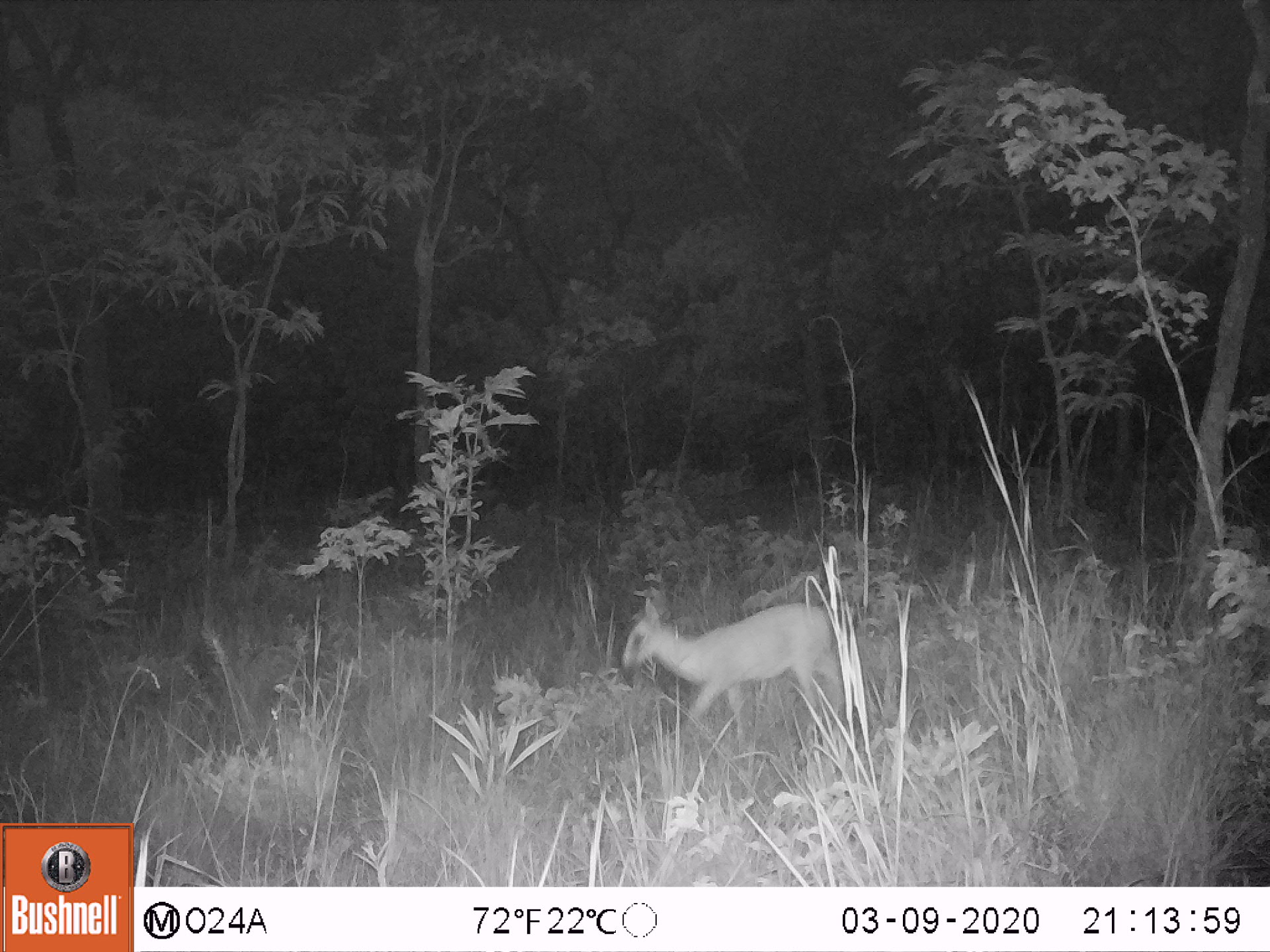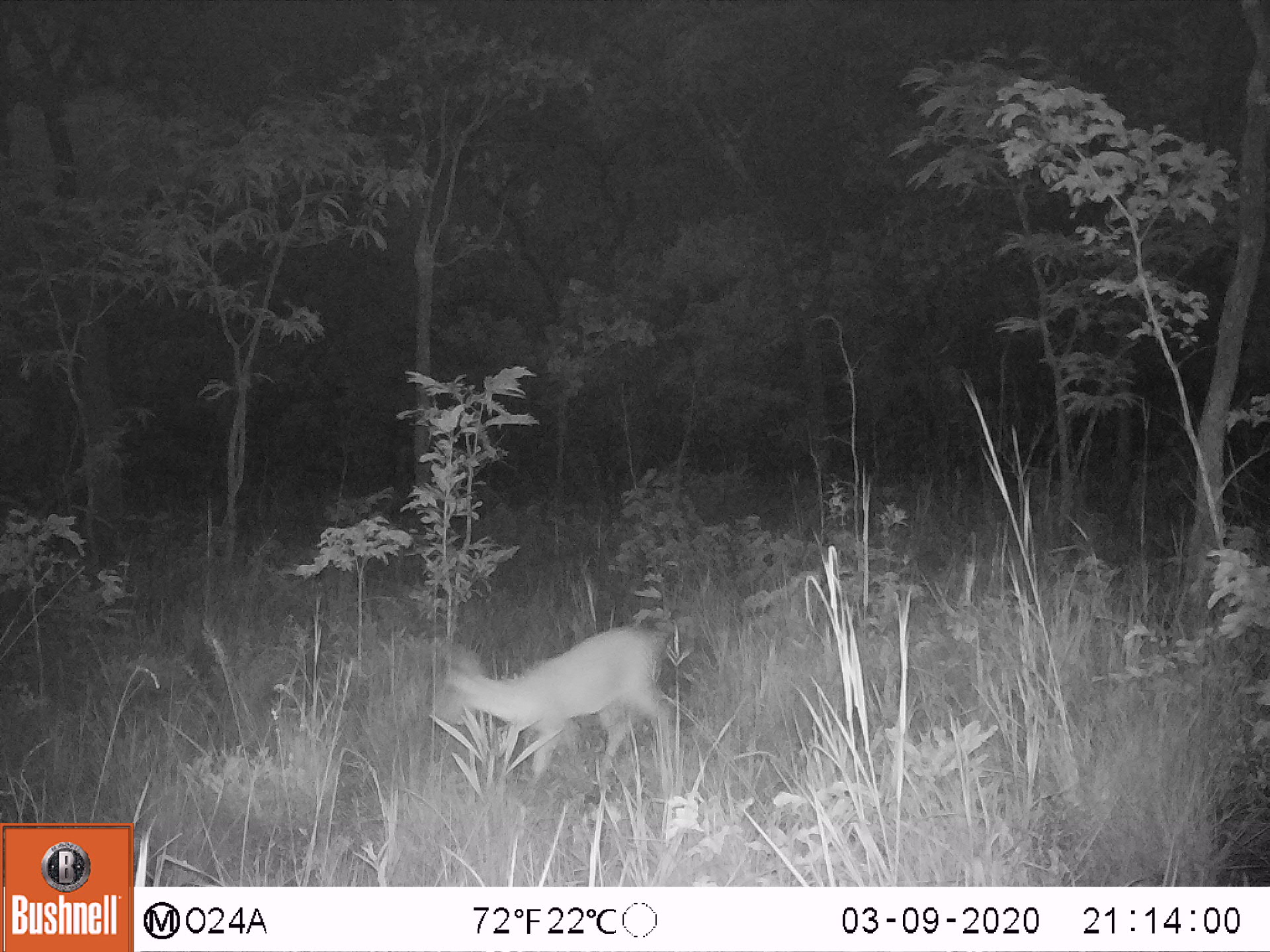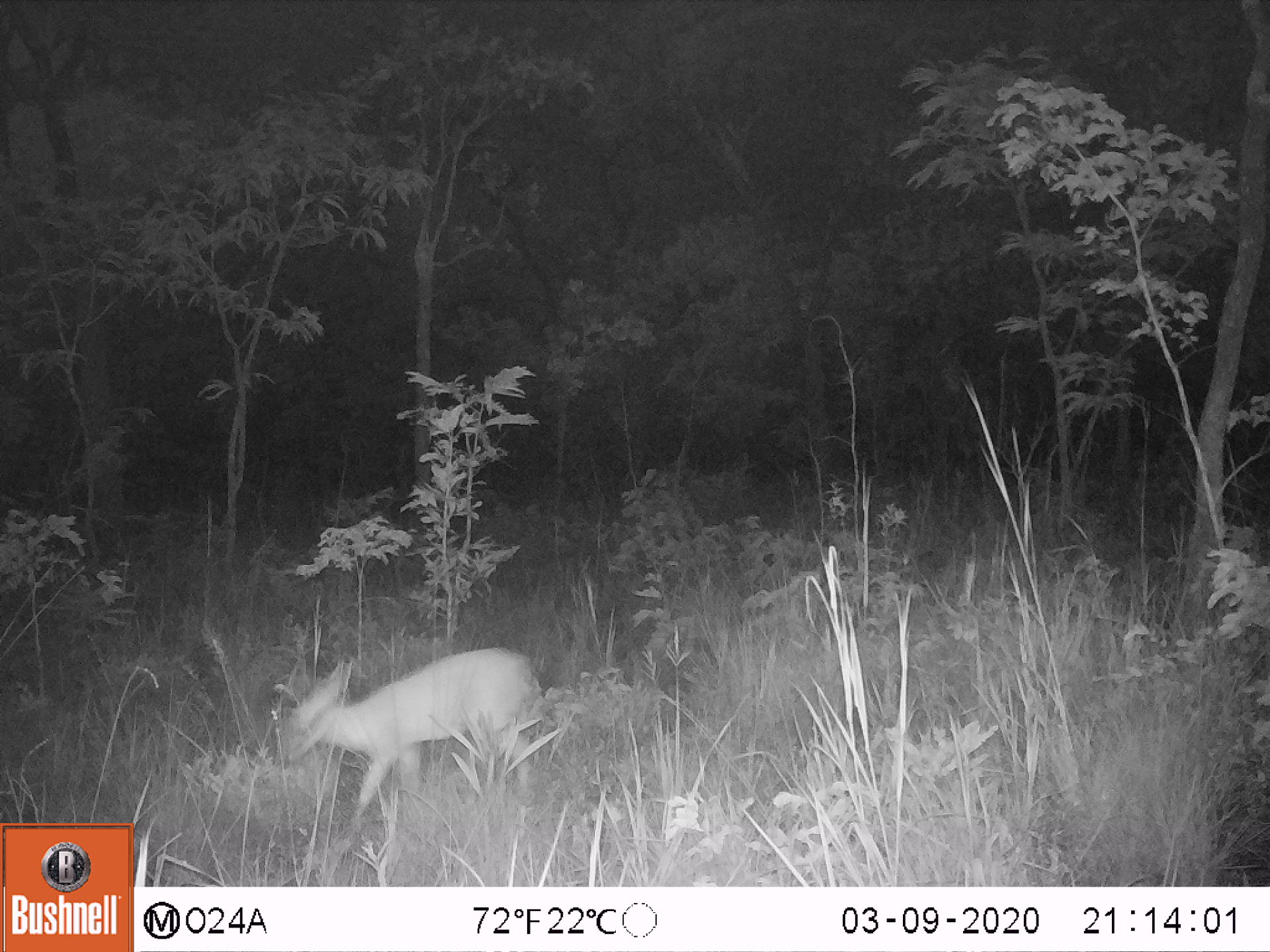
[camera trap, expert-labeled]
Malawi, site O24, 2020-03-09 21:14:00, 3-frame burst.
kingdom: Animalia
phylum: Chordata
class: Mammalia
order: Artiodactyla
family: Bovidae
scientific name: Antilopinae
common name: small antelope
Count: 1.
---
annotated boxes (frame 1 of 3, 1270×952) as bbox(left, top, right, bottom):
small antelope: bbox(614, 592, 845, 758)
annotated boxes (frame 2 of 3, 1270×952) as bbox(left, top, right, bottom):
small antelope: bbox(421, 612, 687, 807)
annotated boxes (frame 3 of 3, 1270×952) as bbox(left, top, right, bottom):
small antelope: bbox(269, 632, 548, 846)